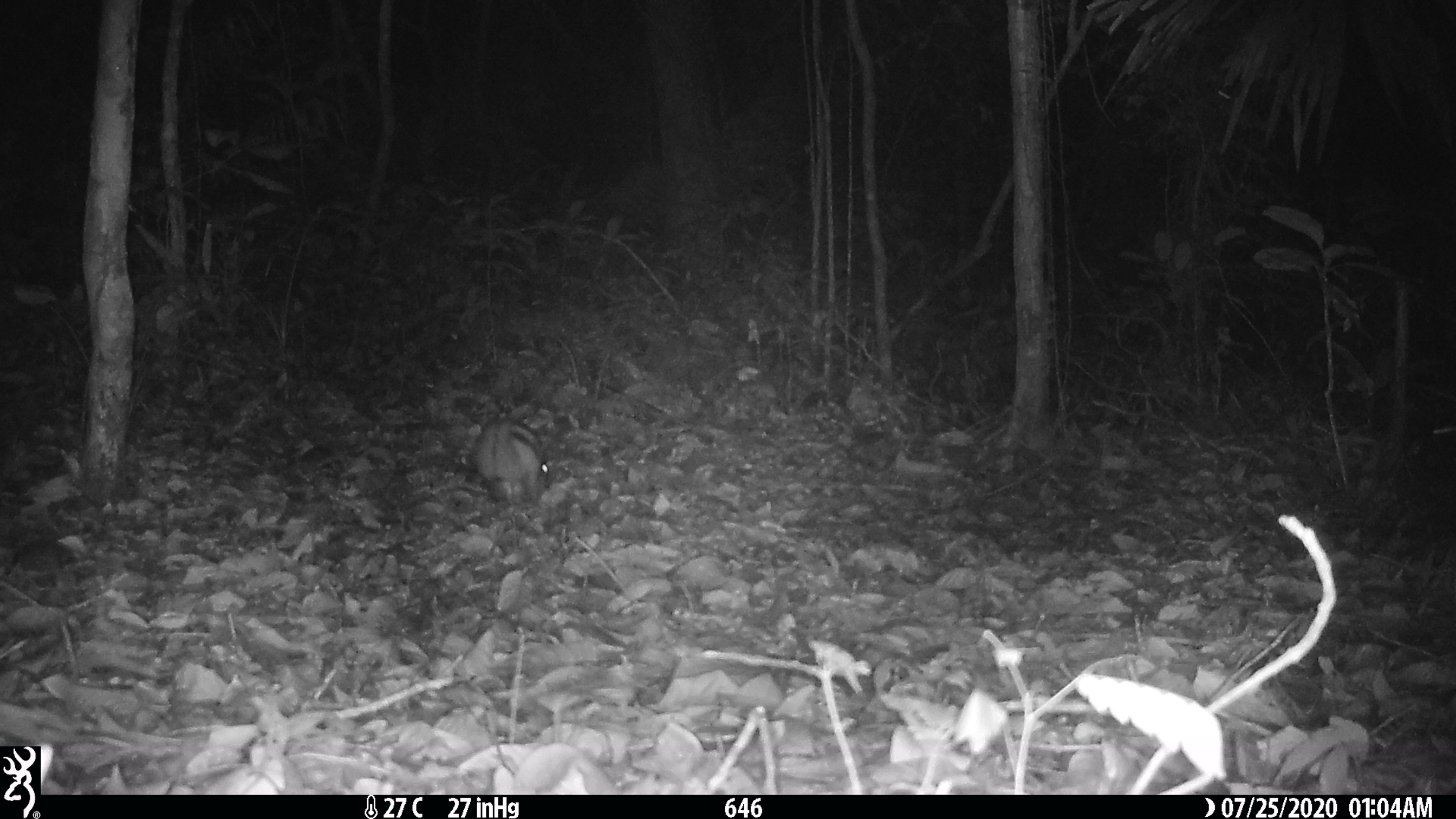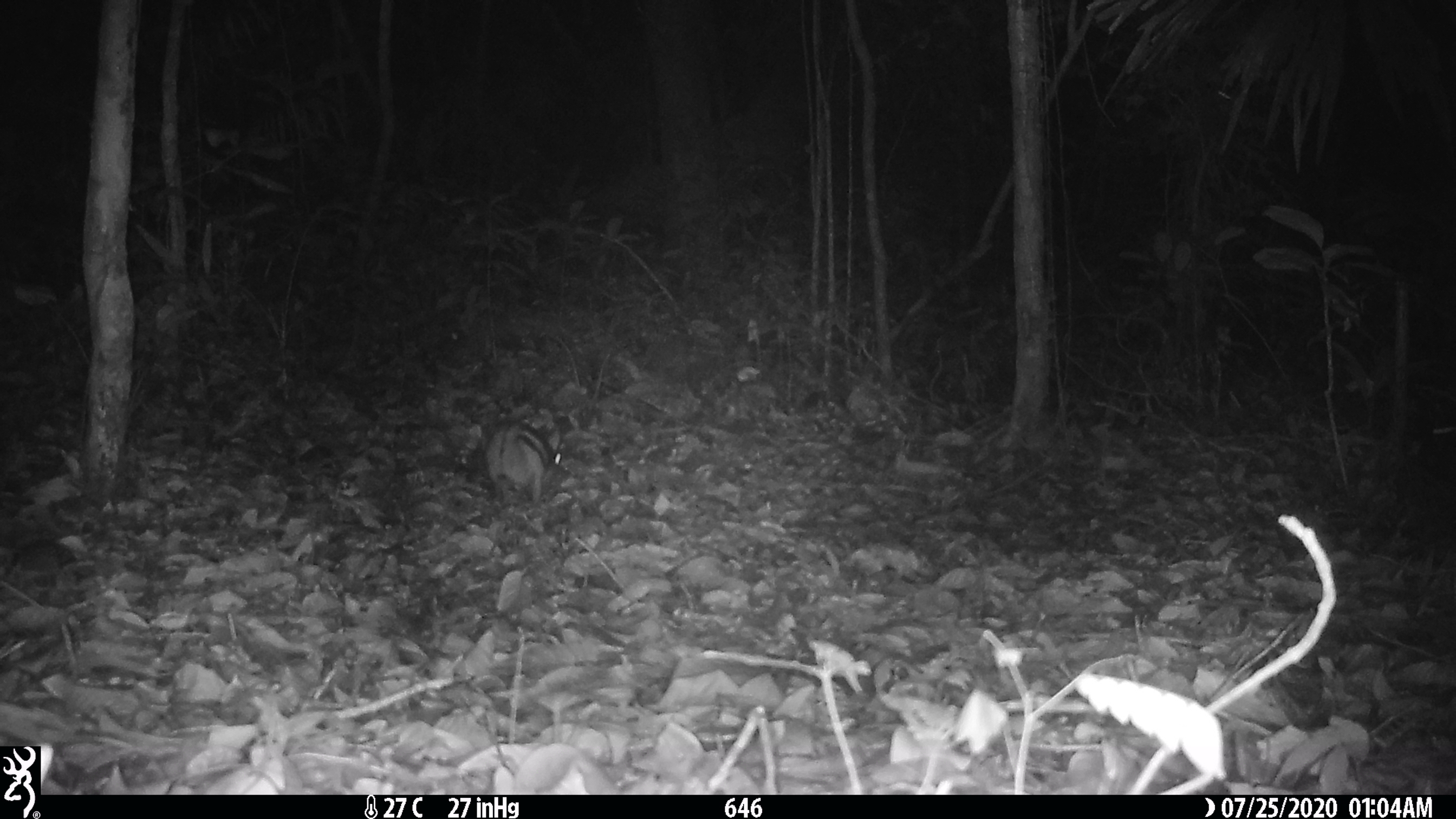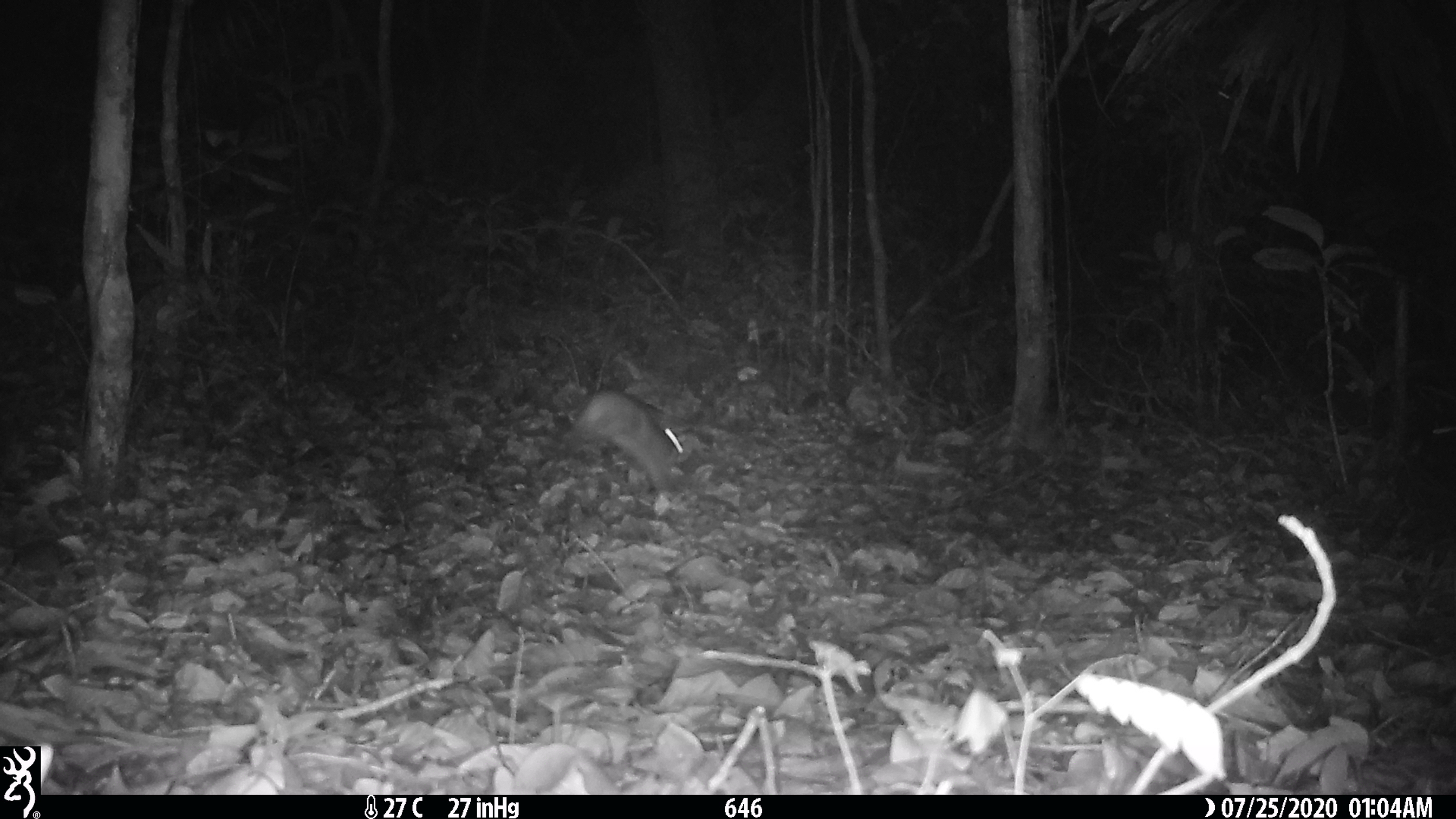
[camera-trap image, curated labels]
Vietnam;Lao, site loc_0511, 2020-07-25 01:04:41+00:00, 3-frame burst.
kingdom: Animalia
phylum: Chordata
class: Mammalia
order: Lagomorpha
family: Leporidae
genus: Nesolagus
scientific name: Nesolagus timminsi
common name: annamite striped rabbit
Annamite striped rabbit (Nesolagus timminsi). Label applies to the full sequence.